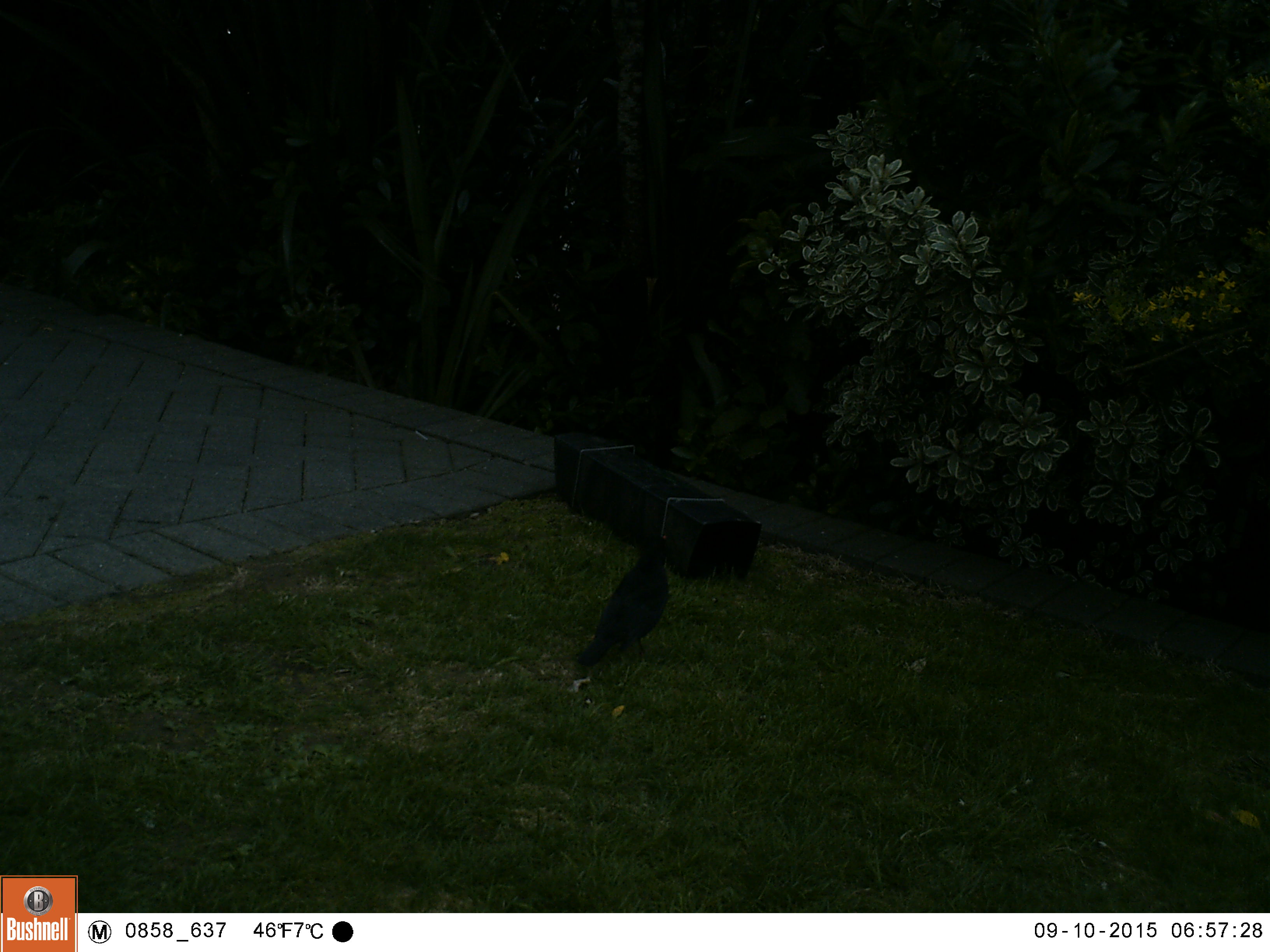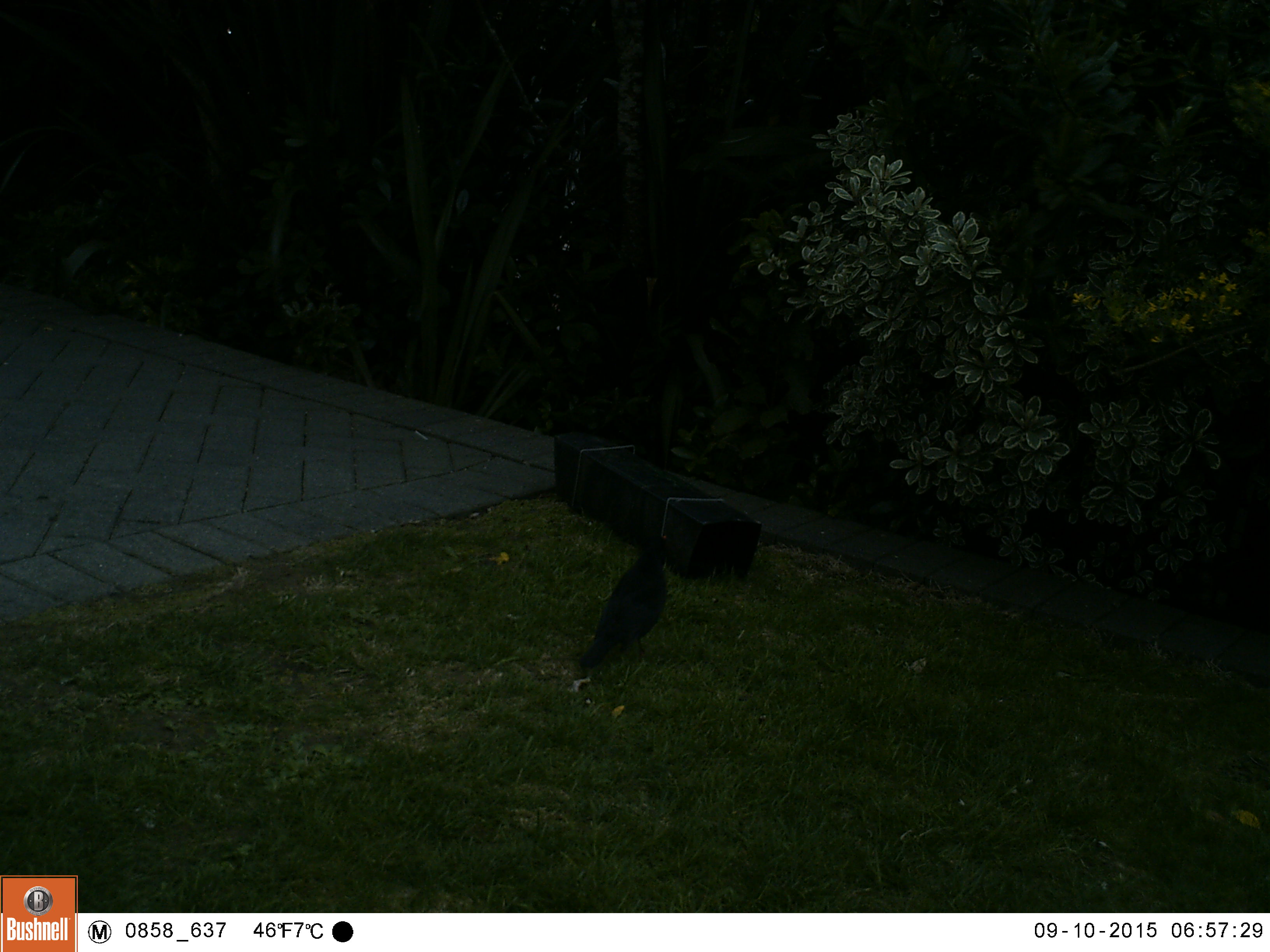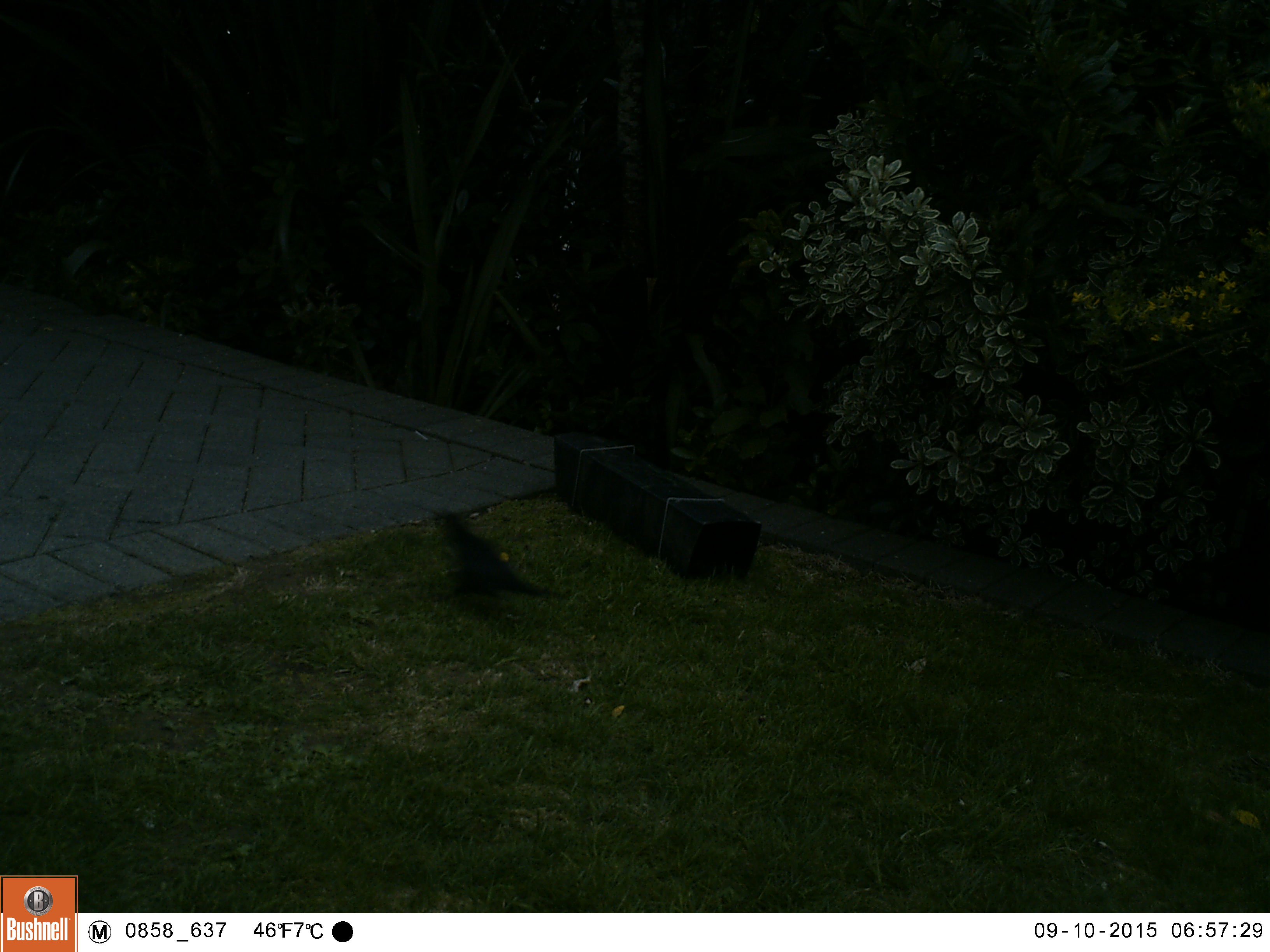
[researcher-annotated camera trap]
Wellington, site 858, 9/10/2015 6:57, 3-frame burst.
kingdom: Animalia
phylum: Chordata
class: Aves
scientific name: Aves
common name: bird